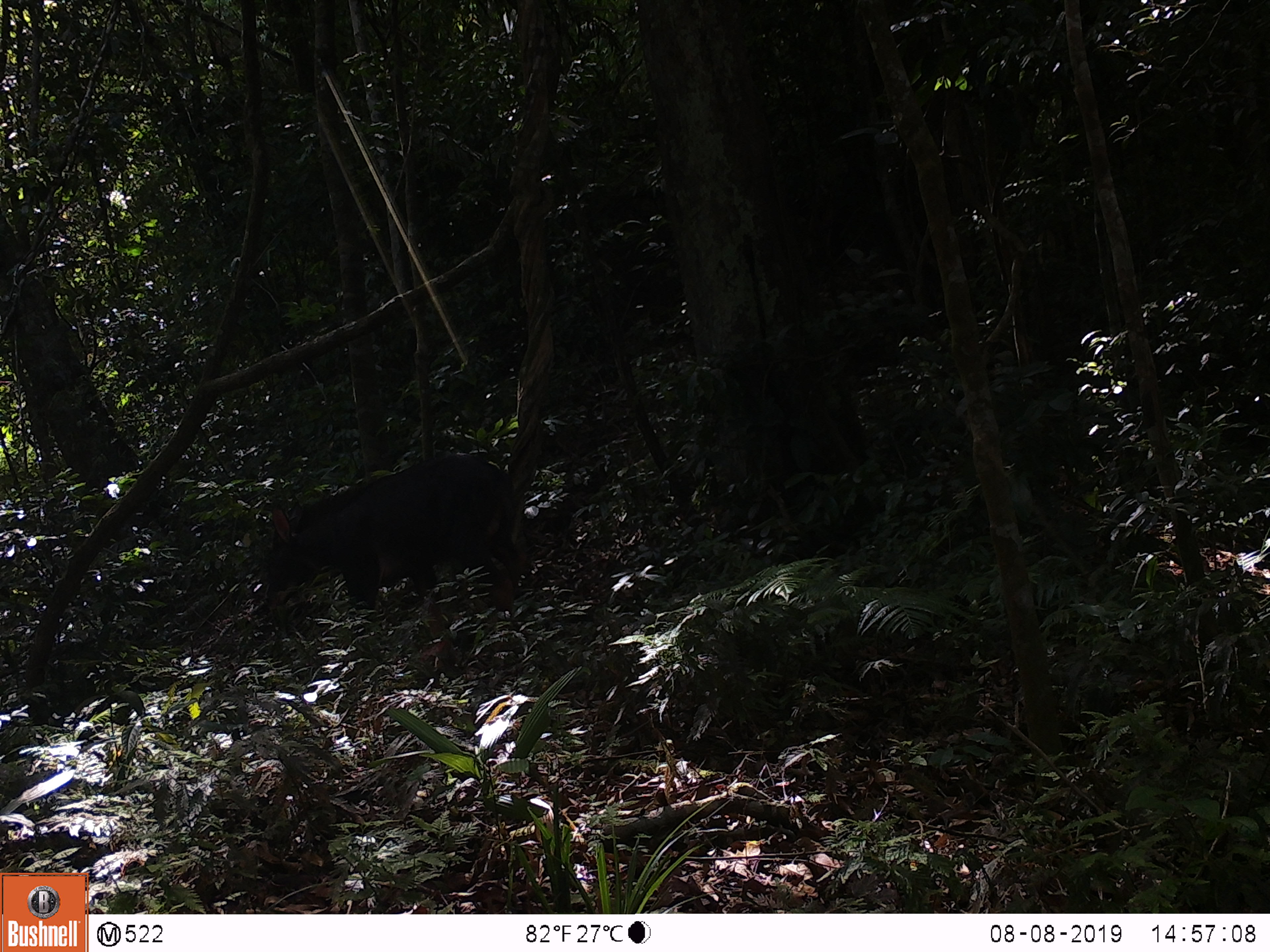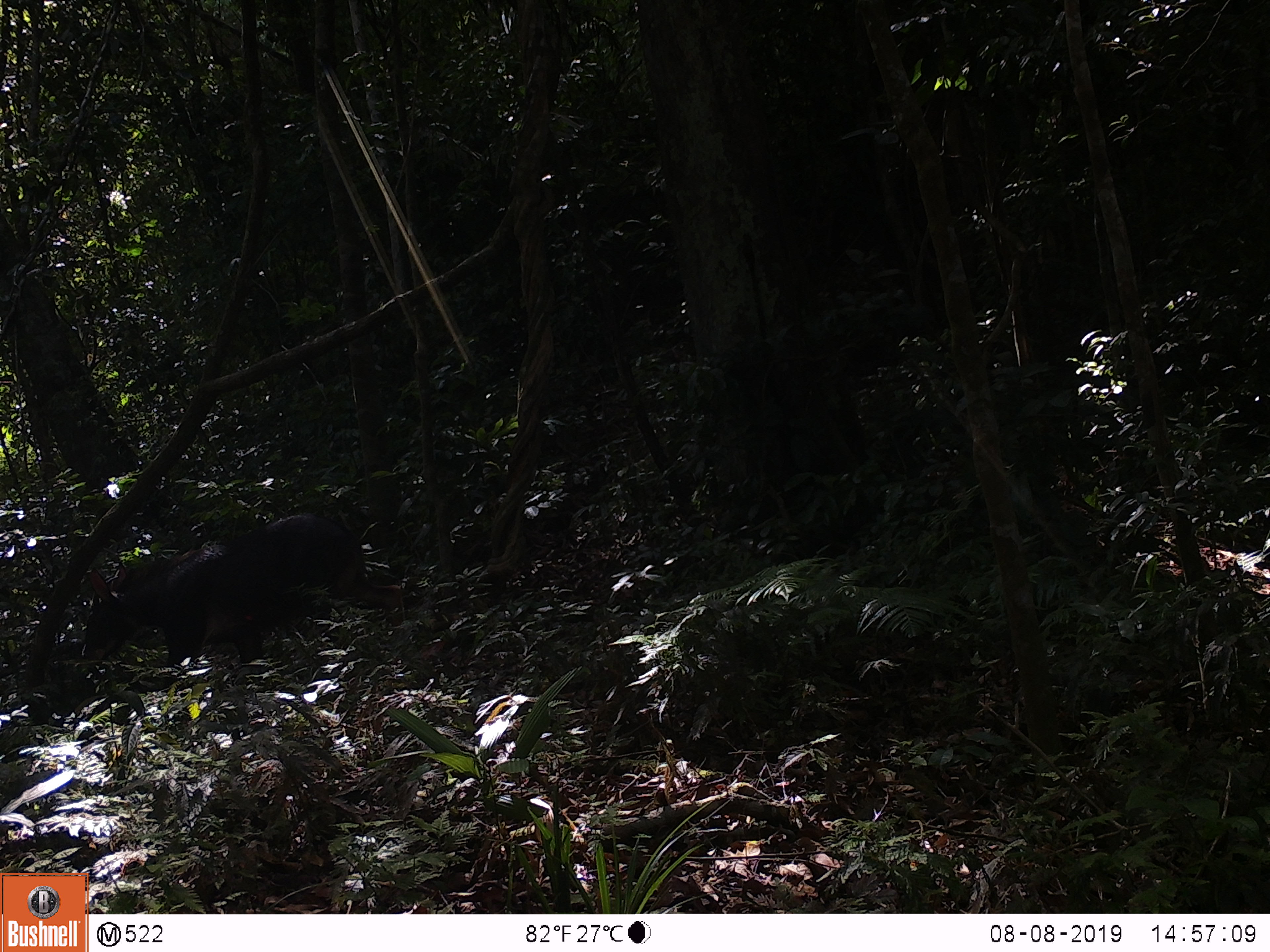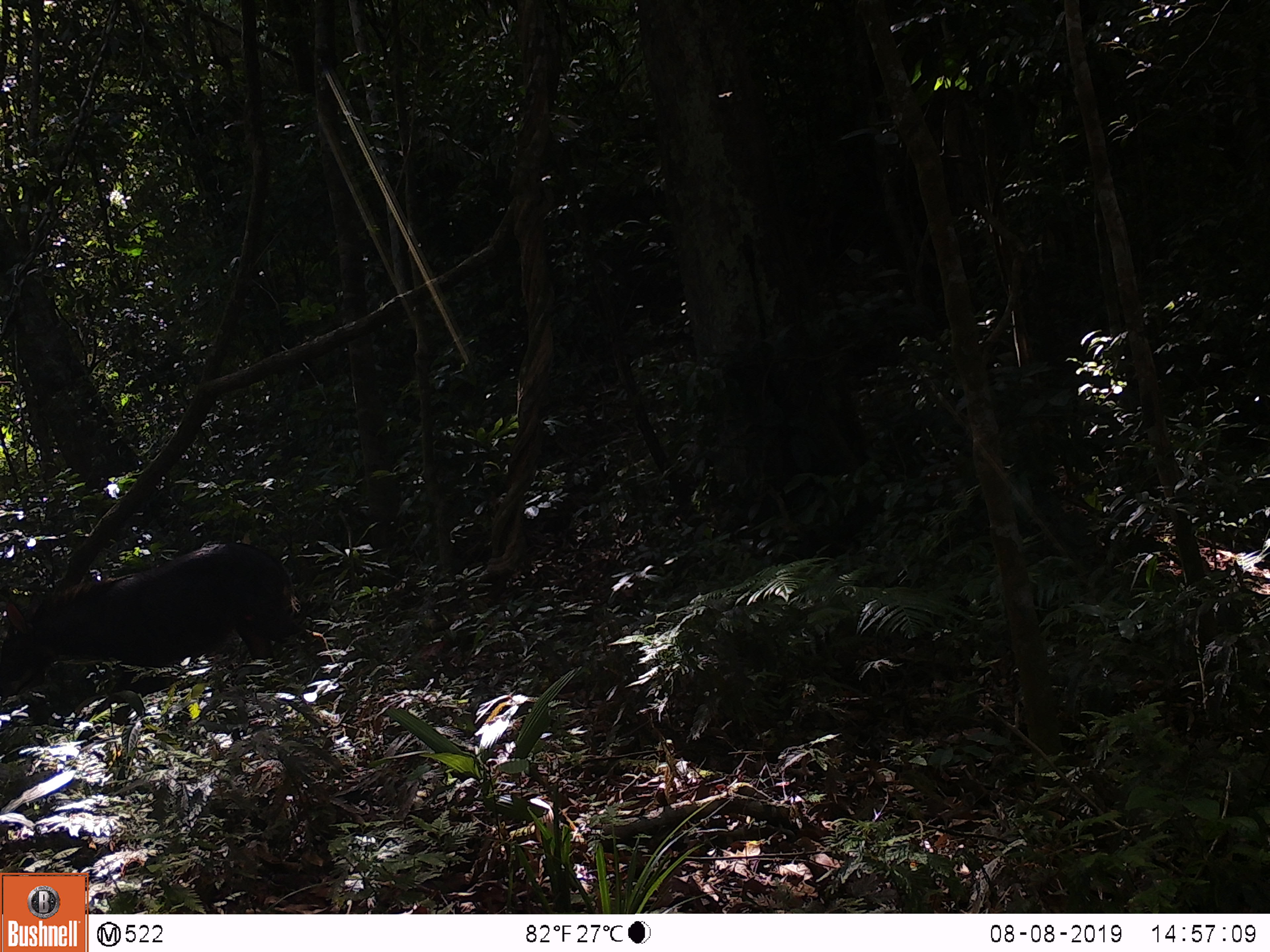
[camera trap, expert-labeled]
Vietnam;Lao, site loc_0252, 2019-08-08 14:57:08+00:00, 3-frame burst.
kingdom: Animalia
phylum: Chordata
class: Mammalia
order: Artiodactyla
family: Bovidae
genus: Capricornis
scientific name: Capricornis sumatraensis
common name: chinese serow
Chinese serow (Capricornis sumatraensis). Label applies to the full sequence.